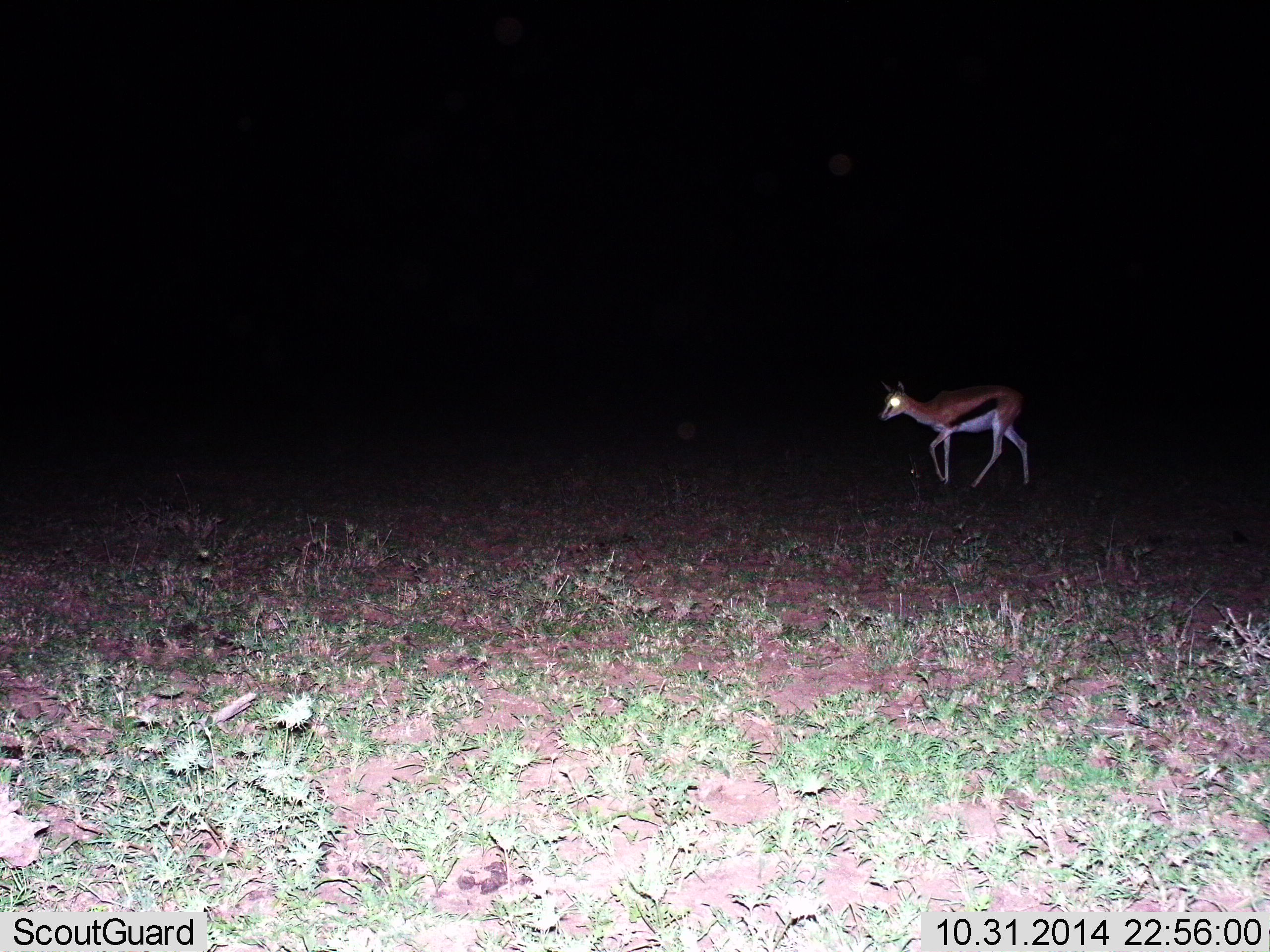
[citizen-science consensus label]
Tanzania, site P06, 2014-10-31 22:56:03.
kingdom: Animalia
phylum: Chordata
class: Mammalia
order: Artiodactyla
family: Bovidae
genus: Eudorcas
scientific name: Eudorcas thomsonii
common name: thomson's gazelle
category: gazellethomsons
Gazellethomsons (thomson's gazelle) (Eudorcas thomsonii), count 1. Behavior (volunteer vote fractions): standing 10%, resting 0%, moving 90%, interacting 0%. Young present (vote fraction): 0%. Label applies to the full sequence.